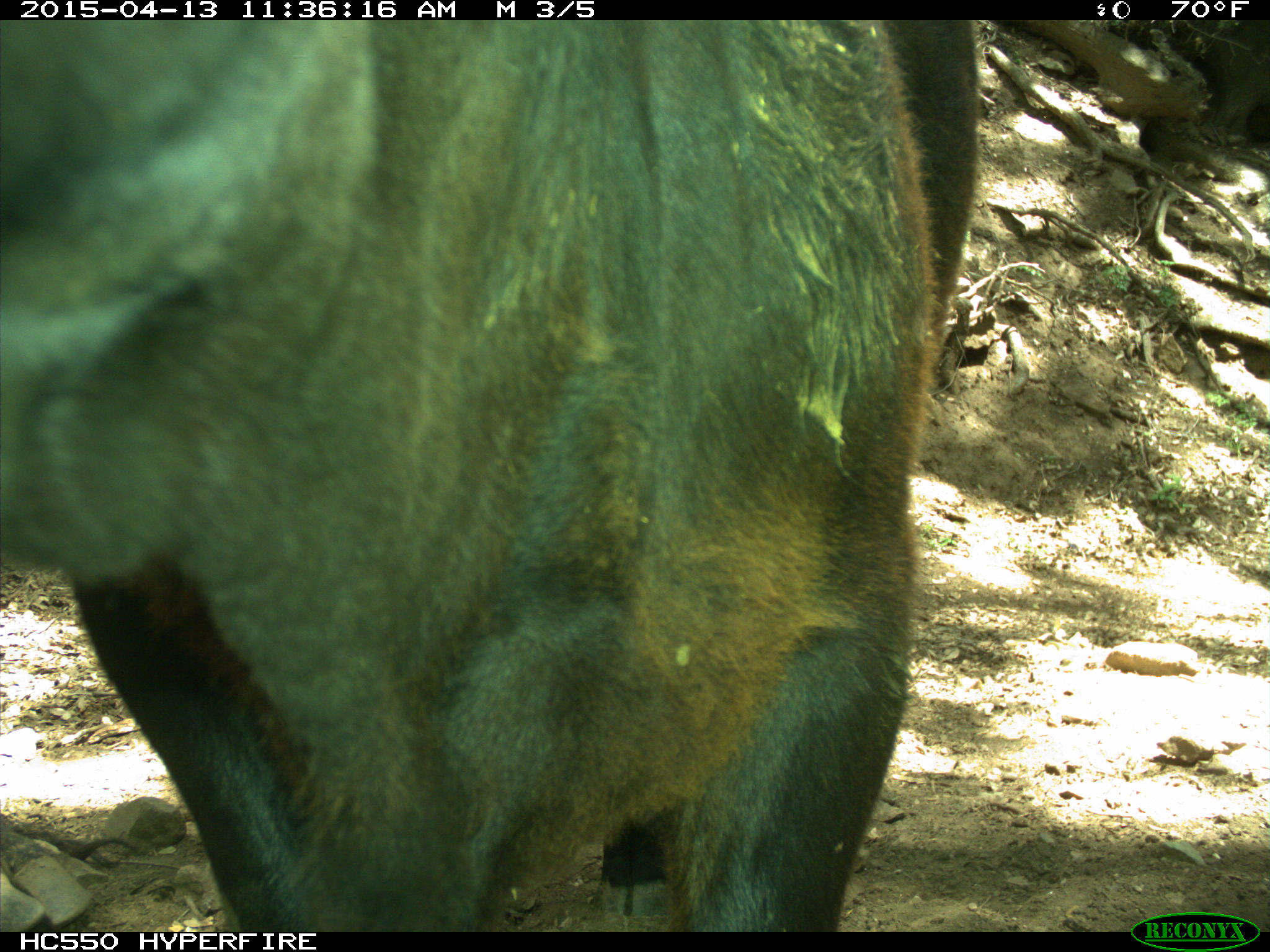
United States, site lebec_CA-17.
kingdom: Animalia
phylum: Chordata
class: Mammalia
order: Artiodactyla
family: Bovidae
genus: Bos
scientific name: Bos taurus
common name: domestic cow